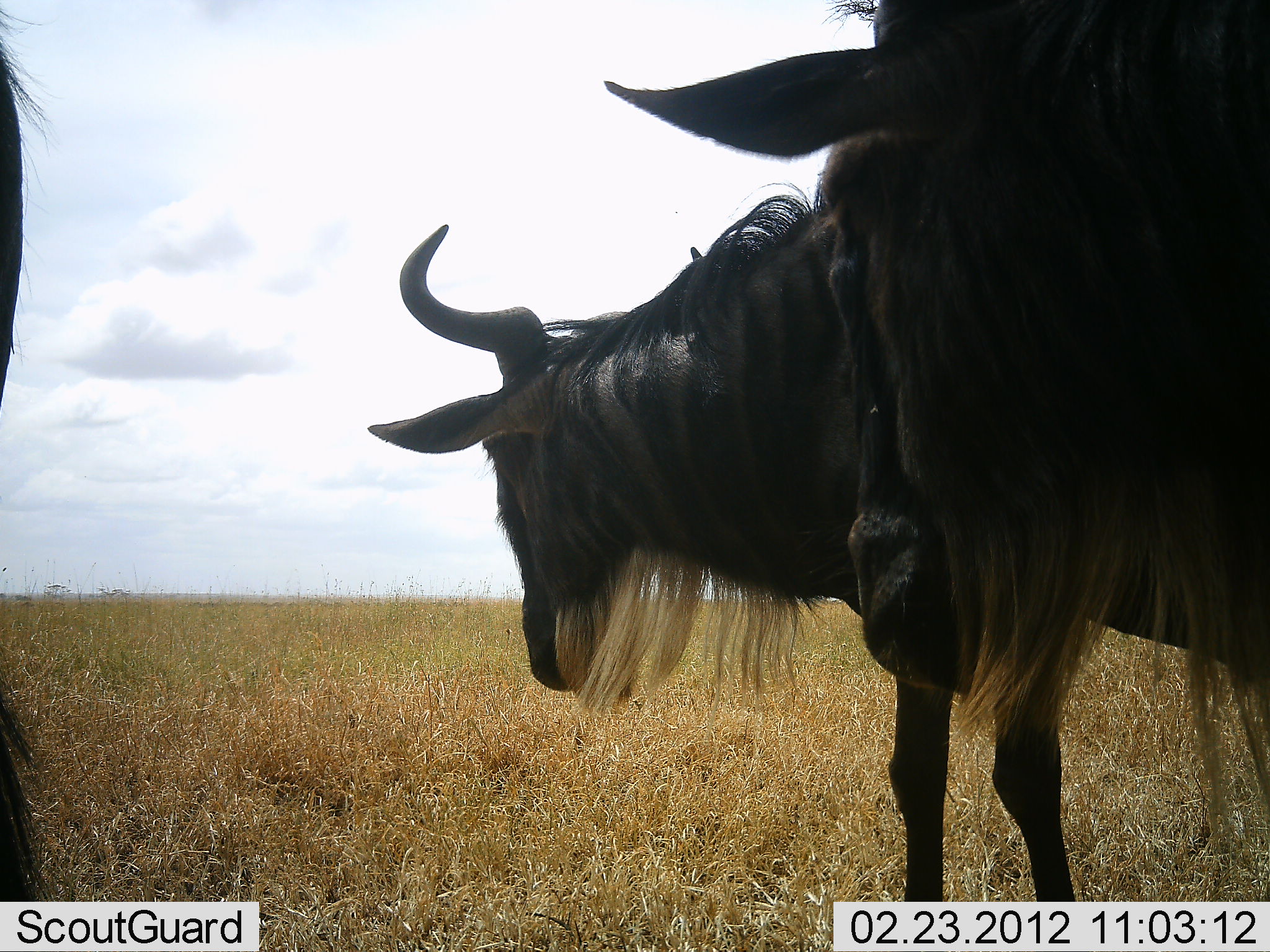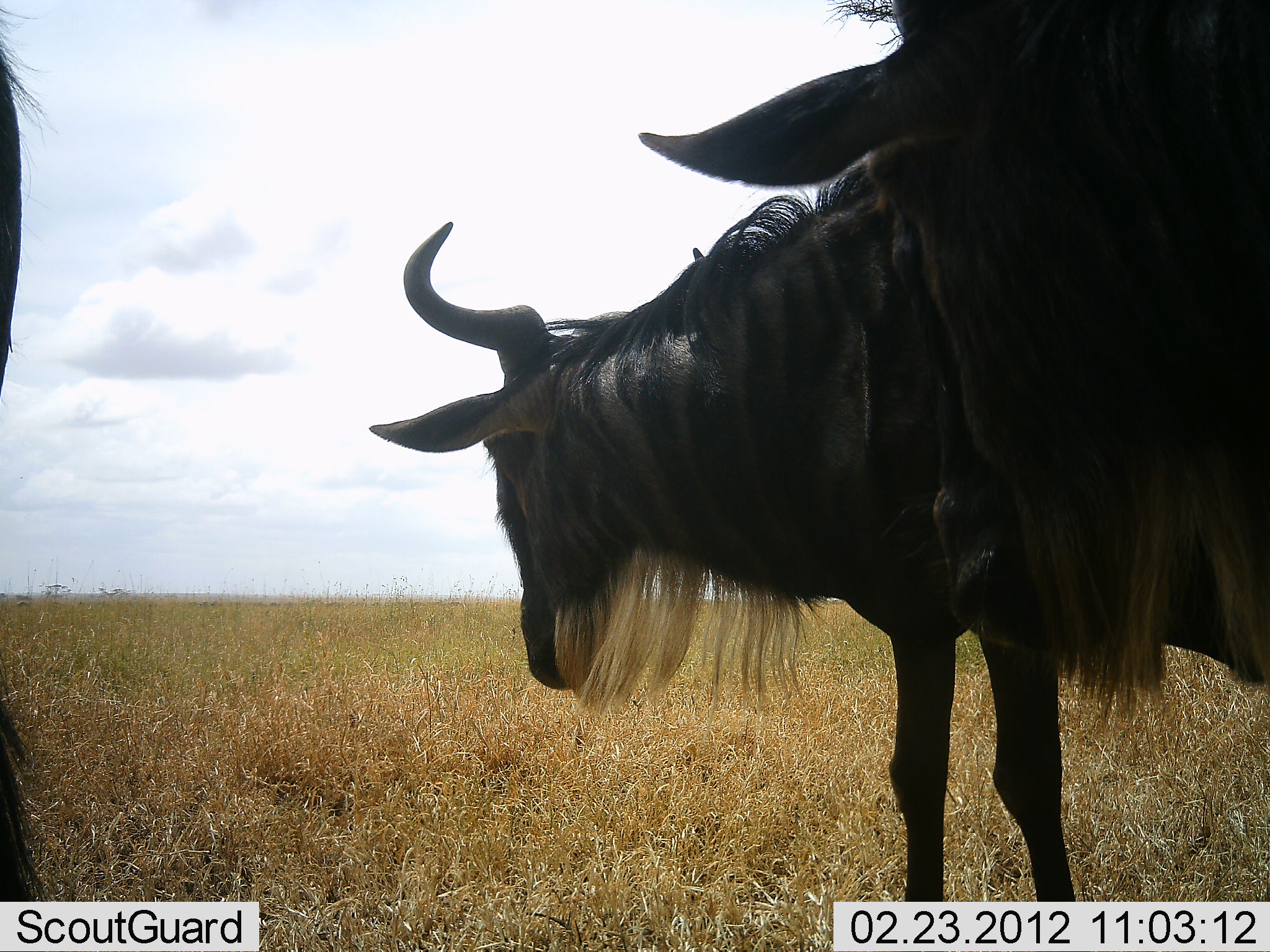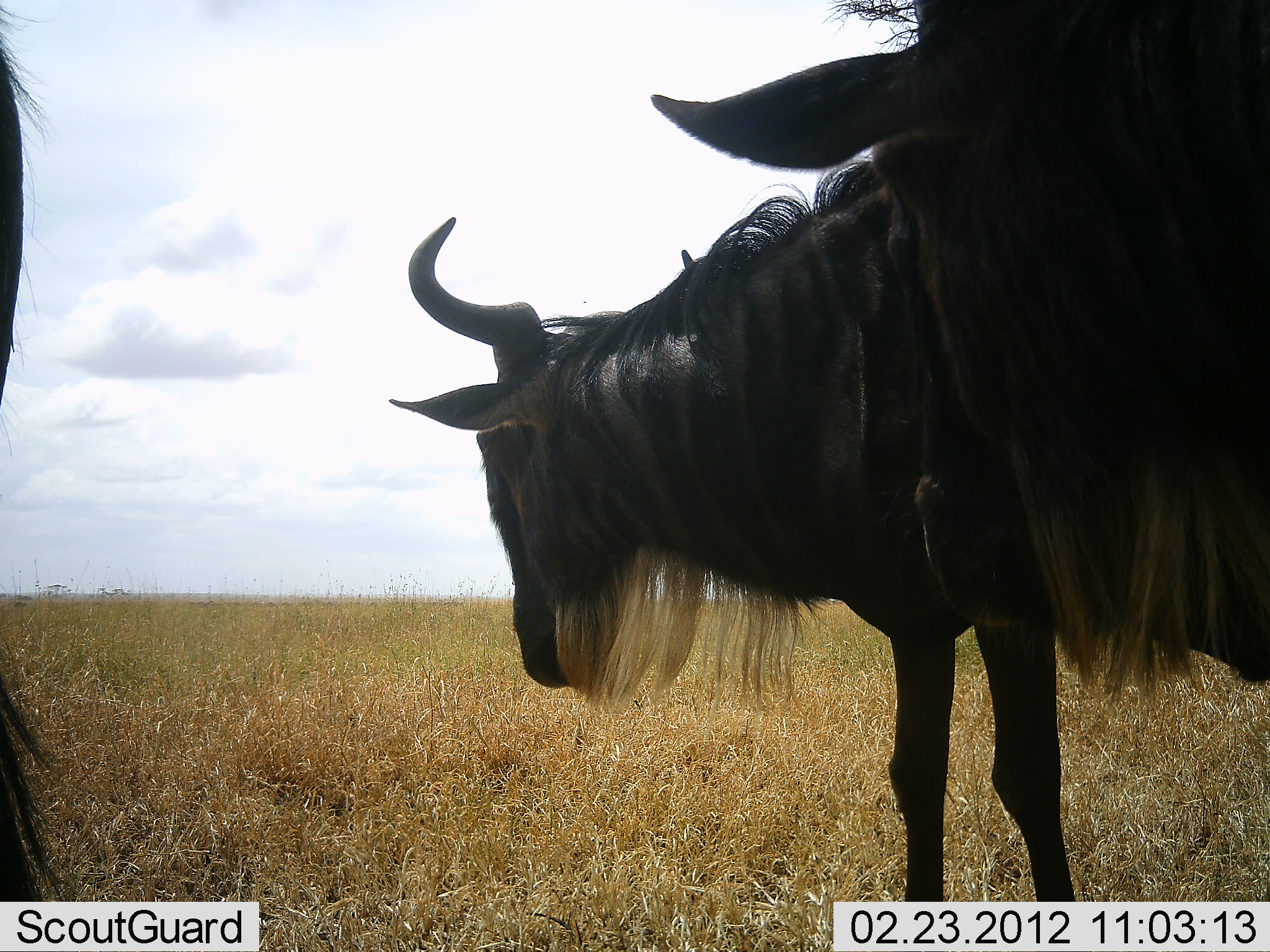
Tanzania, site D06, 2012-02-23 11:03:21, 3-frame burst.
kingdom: Animalia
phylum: Chordata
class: Mammalia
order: Artiodactyla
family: Bovidae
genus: Connochaetes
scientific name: Connochaetes taurinus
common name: blue wildebeest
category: wildebeest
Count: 3.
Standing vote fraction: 89%.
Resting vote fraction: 0%.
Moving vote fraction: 11%.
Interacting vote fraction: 0%.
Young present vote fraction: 0%.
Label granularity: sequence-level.